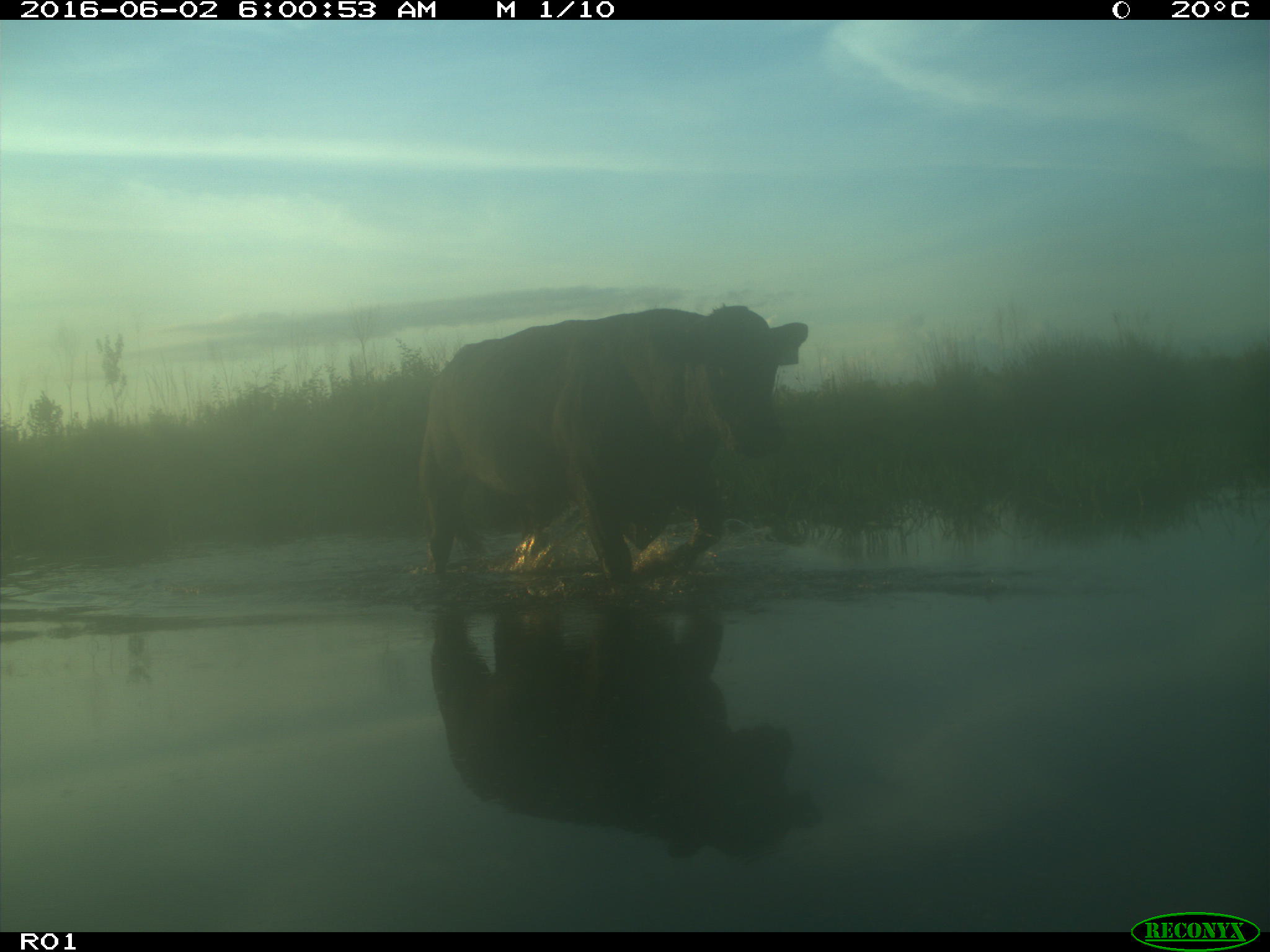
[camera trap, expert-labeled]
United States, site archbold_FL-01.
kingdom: Animalia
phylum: Chordata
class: Mammalia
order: Artiodactyla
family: Bovidae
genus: Bos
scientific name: Bos taurus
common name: domestic cow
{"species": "Bos taurus (domestic cow)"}